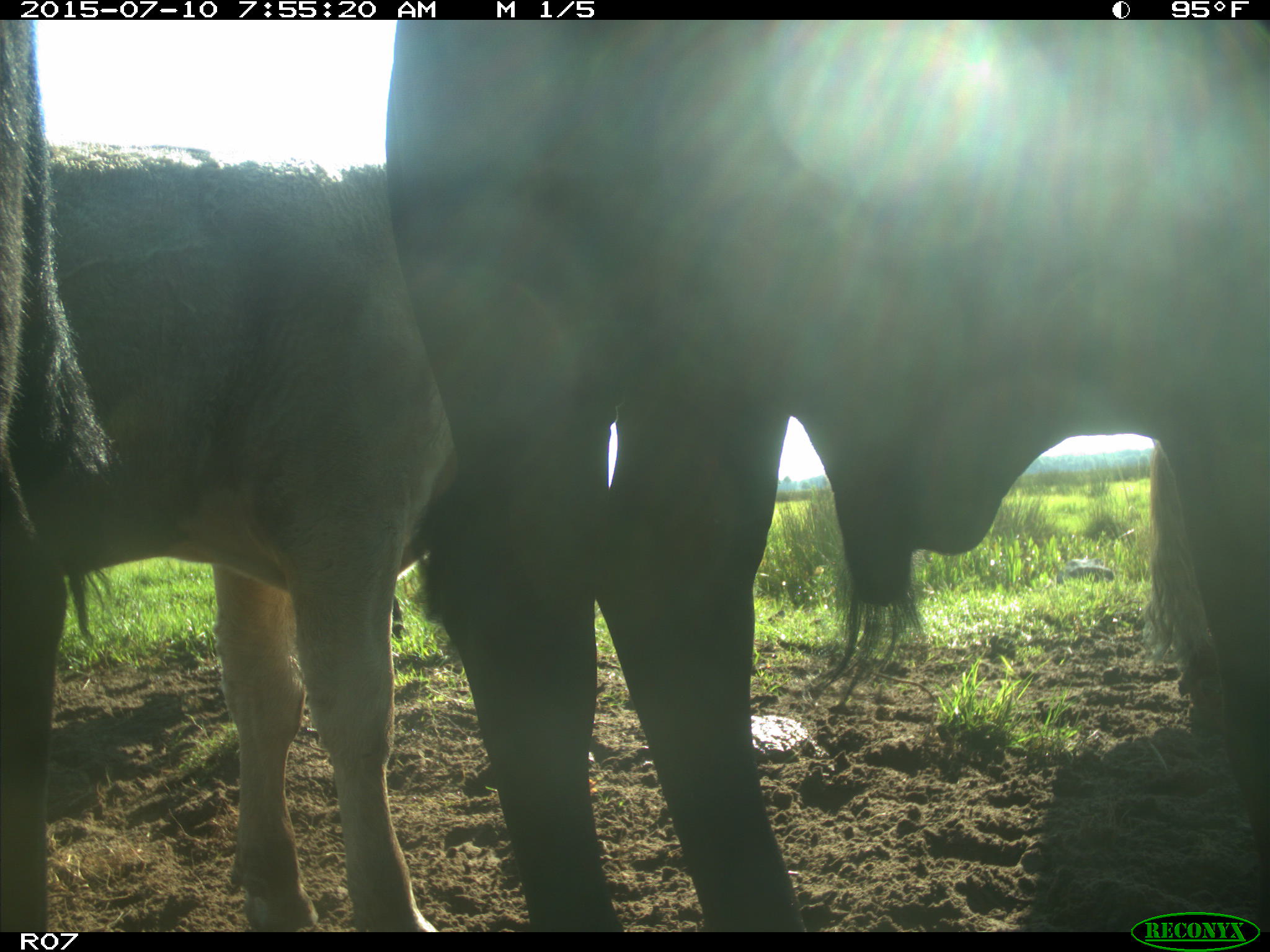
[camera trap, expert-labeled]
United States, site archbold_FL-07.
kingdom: Animalia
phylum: Chordata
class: Mammalia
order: Artiodactyla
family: Bovidae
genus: Bos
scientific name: Bos taurus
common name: domestic cow